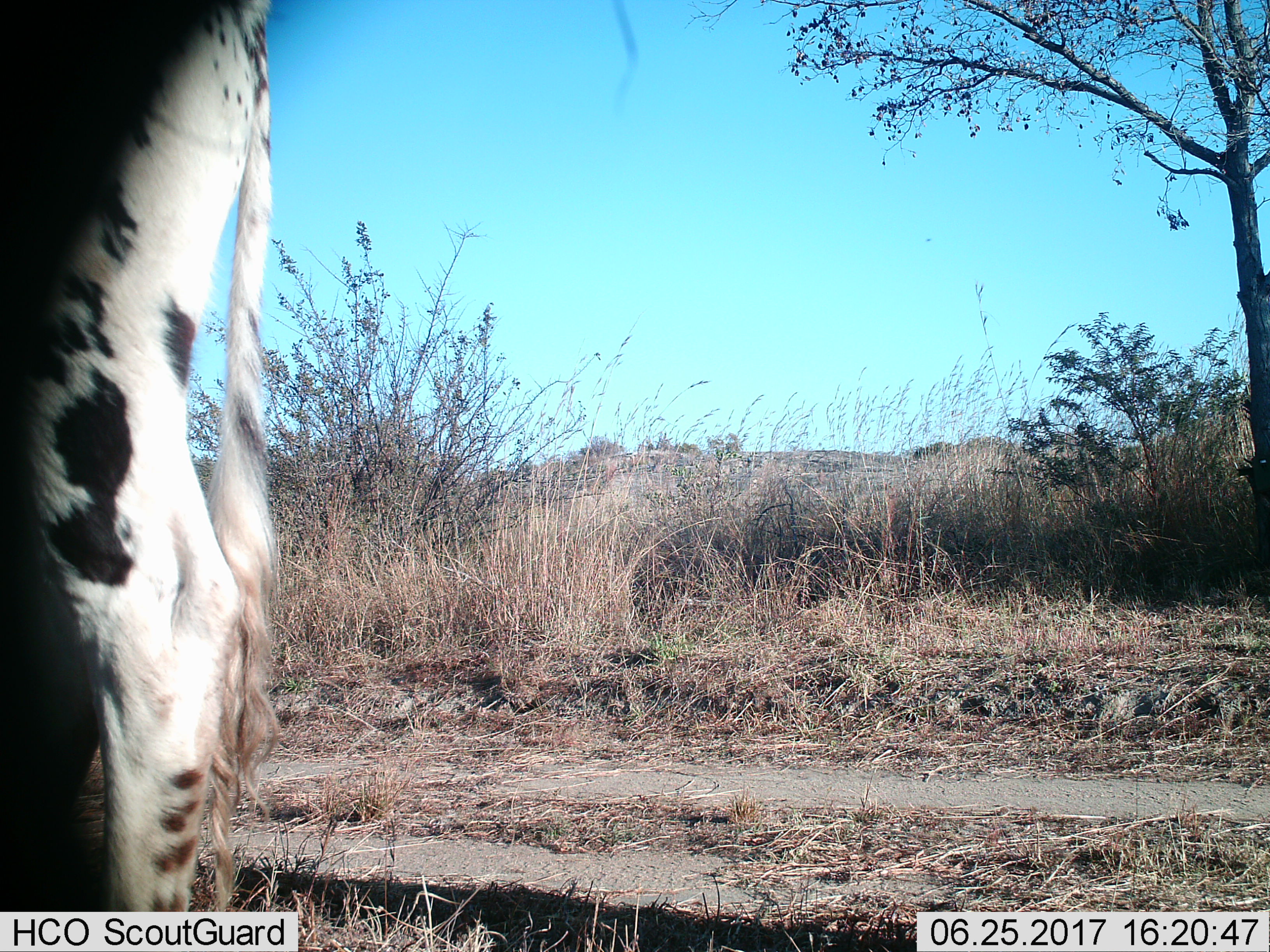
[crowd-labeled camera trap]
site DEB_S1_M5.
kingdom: Animalia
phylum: Chordata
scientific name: Vertebrata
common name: domestic animal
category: domesticanimal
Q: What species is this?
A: Domesticanimal (domestic animal) (Vertebrata).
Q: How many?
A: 1.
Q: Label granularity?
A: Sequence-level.